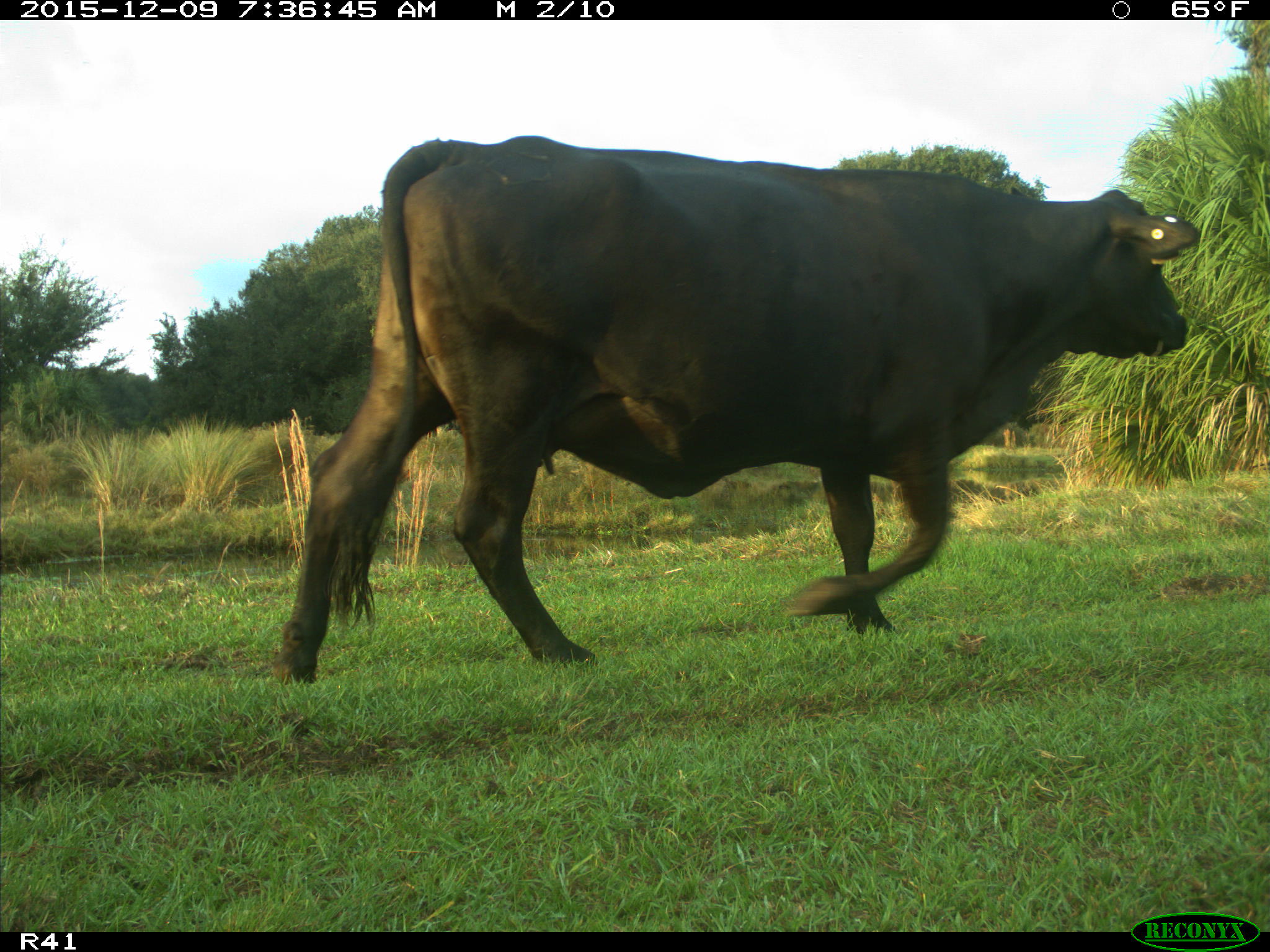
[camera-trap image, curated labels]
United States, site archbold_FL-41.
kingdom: Animalia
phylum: Chordata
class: Mammalia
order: Artiodactyla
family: Bovidae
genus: Bos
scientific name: Bos taurus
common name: domestic cow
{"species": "Bos taurus (domestic cow)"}